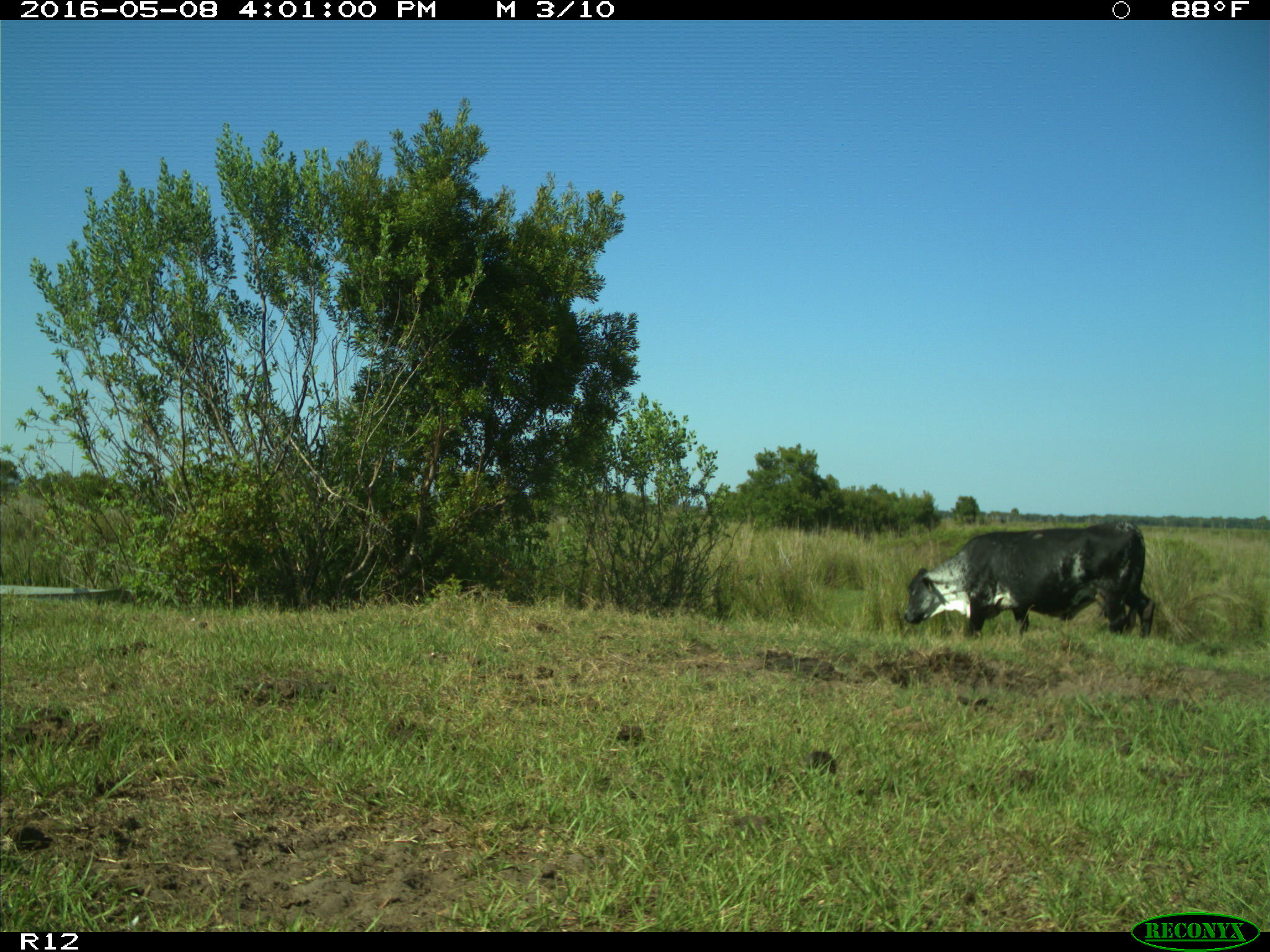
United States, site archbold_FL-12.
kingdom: Animalia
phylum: Chordata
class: Mammalia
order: Artiodactyla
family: Bovidae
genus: Bos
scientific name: Bos taurus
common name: domestic cow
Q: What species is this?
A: Bos taurus (domestic cow).